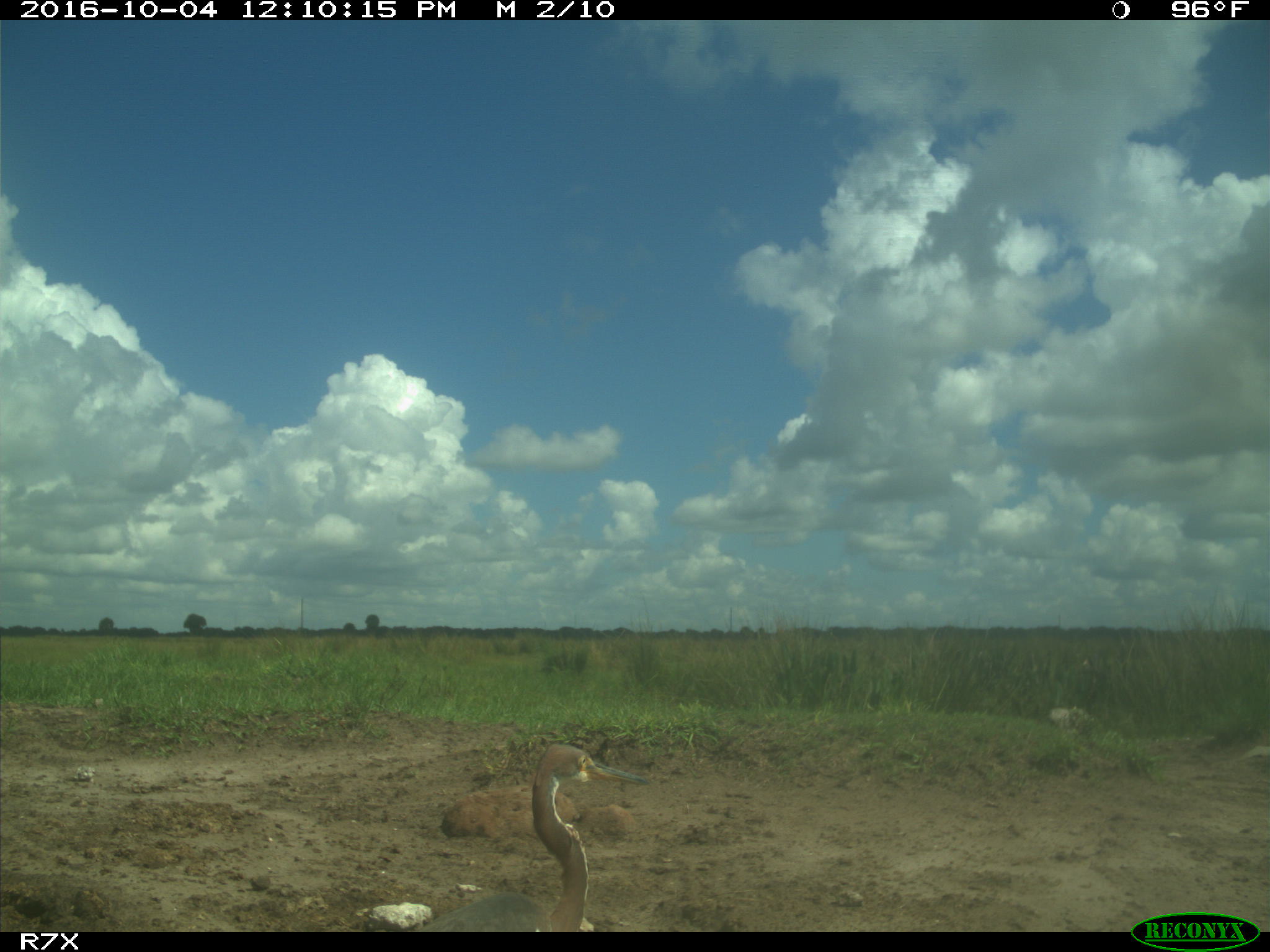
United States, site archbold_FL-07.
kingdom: Animalia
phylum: Chordata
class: Aves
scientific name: Aves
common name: birds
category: unidentified bird